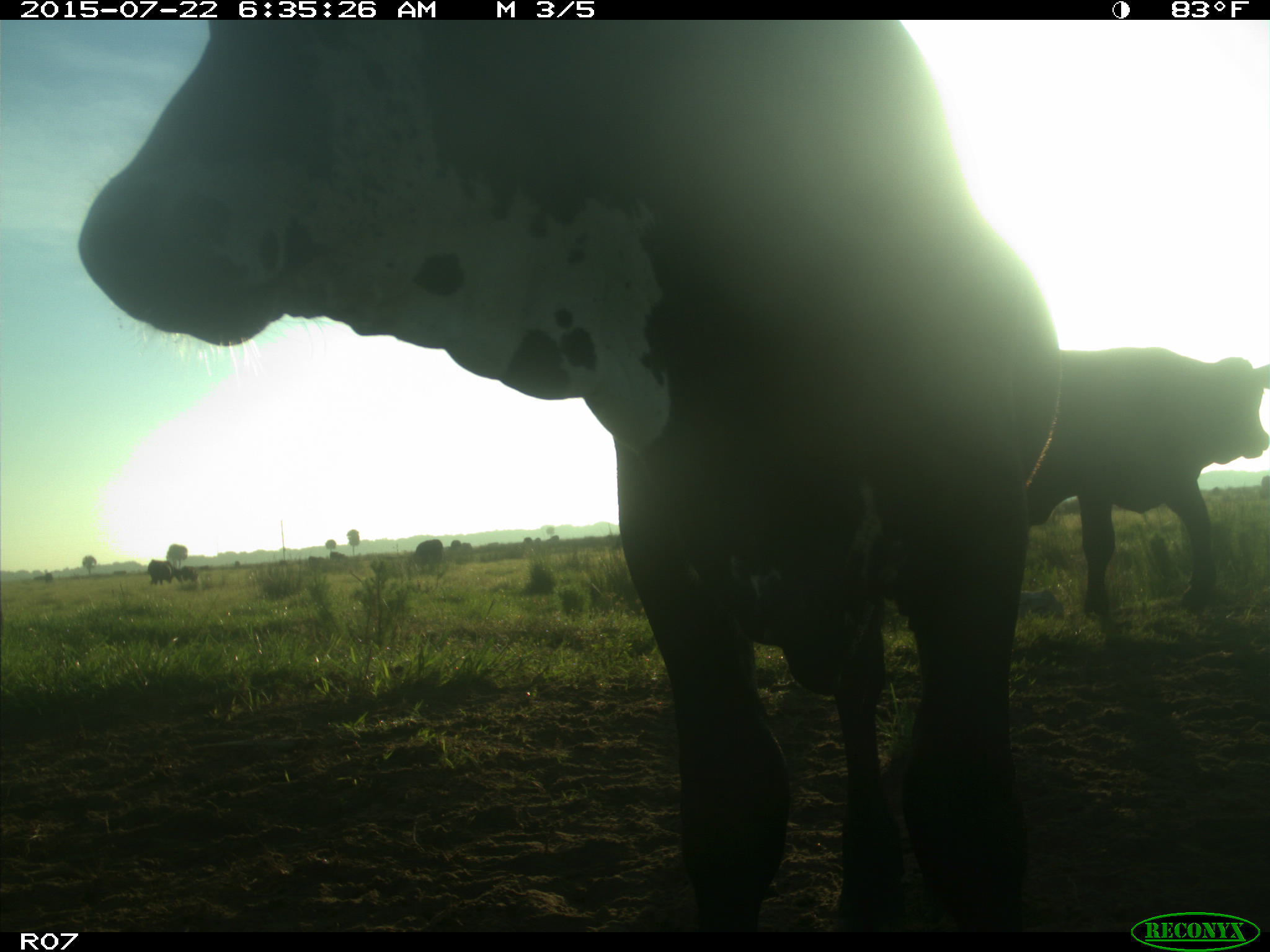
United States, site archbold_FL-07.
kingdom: Animalia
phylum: Chordata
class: Mammalia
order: Artiodactyla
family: Bovidae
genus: Bos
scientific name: Bos taurus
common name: domestic cow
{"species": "Bos taurus (domestic cow)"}